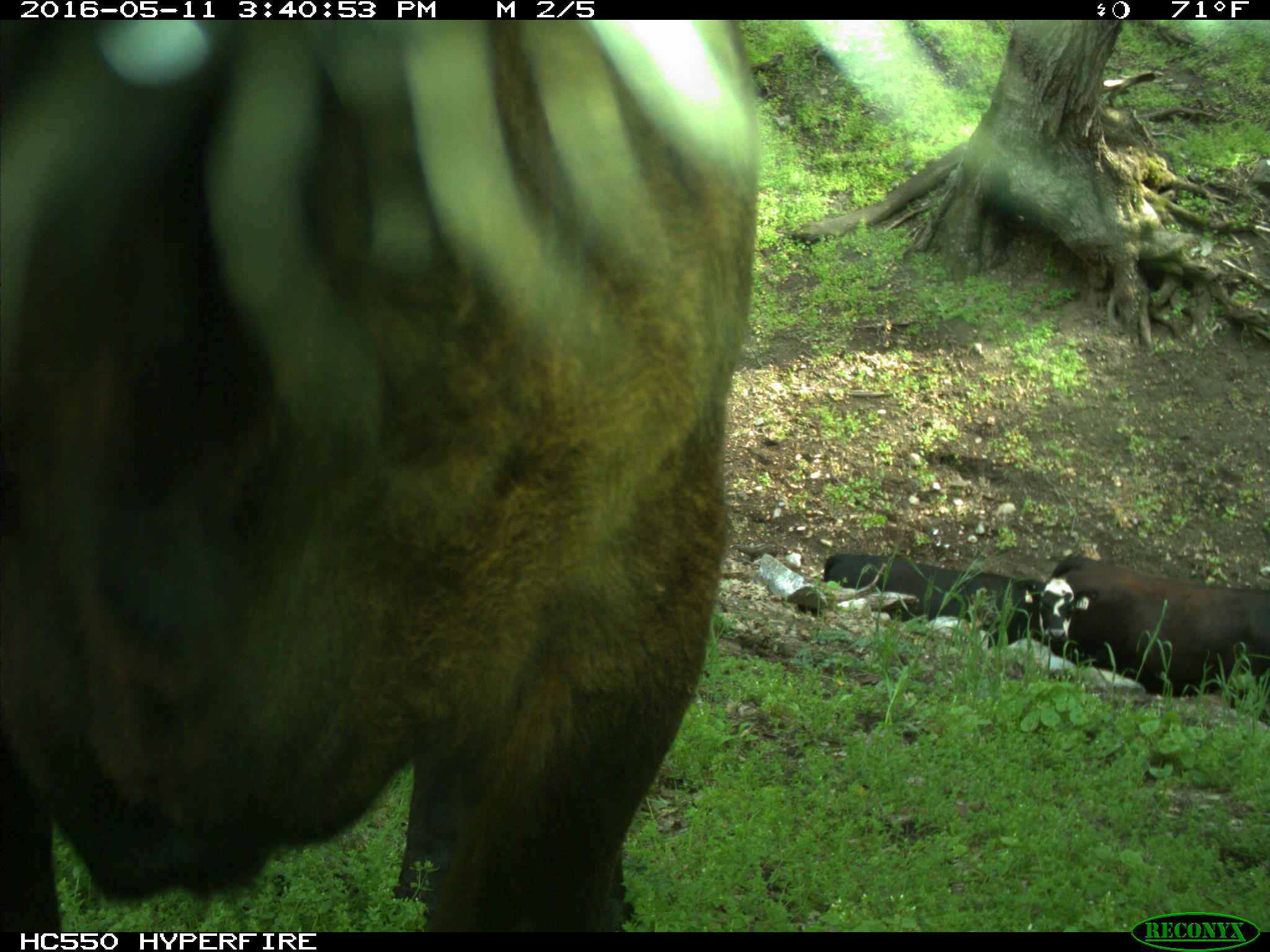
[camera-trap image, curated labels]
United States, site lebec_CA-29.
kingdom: Animalia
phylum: Chordata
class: Mammalia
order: Artiodactyla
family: Bovidae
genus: Bos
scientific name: Bos taurus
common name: domestic cow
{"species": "Bos taurus (domestic cow)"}